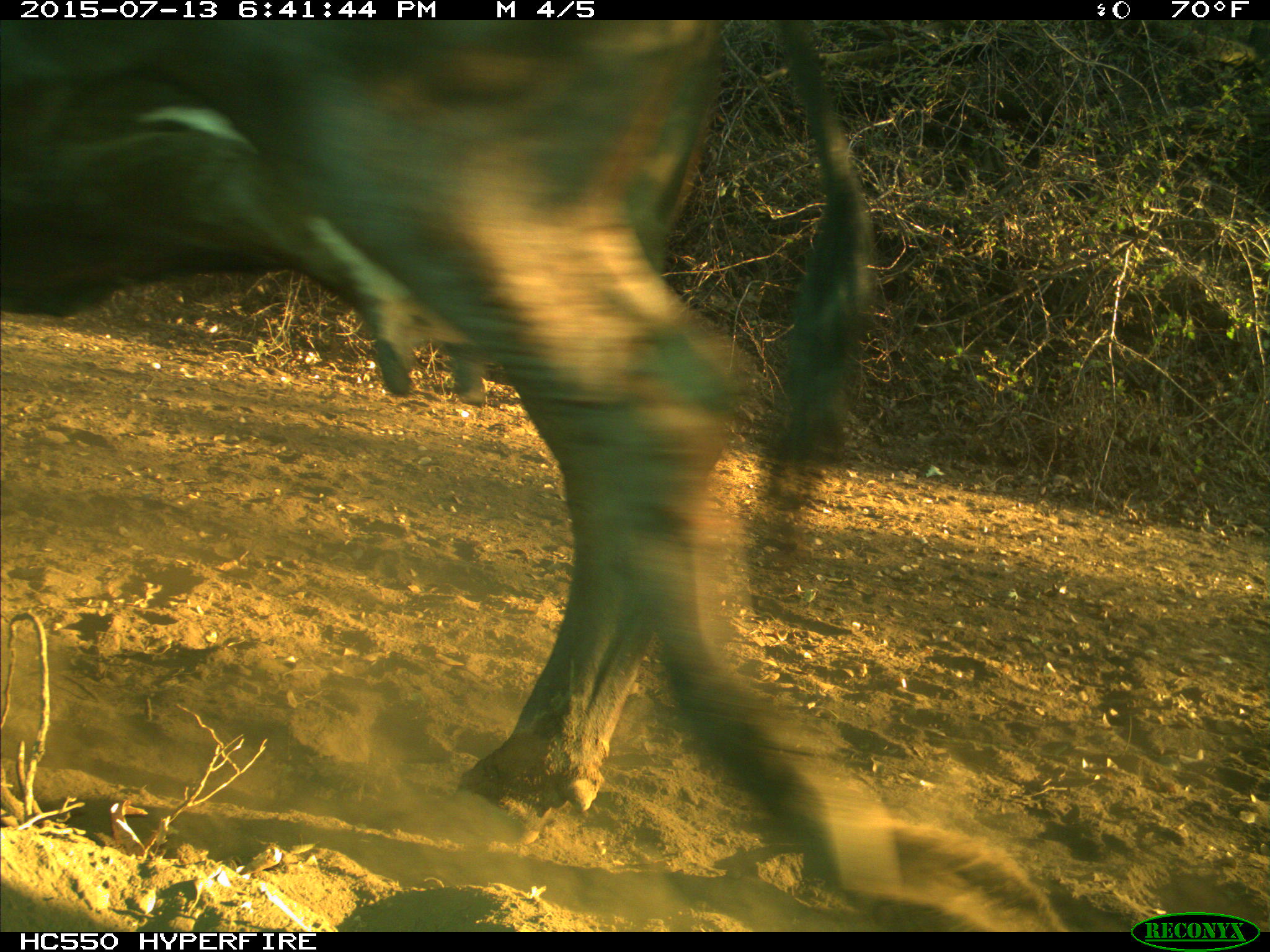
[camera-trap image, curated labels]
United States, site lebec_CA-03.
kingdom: Animalia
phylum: Chordata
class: Mammalia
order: Artiodactyla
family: Bovidae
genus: Bos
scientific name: Bos taurus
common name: domestic cow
Bos taurus (domestic cow).